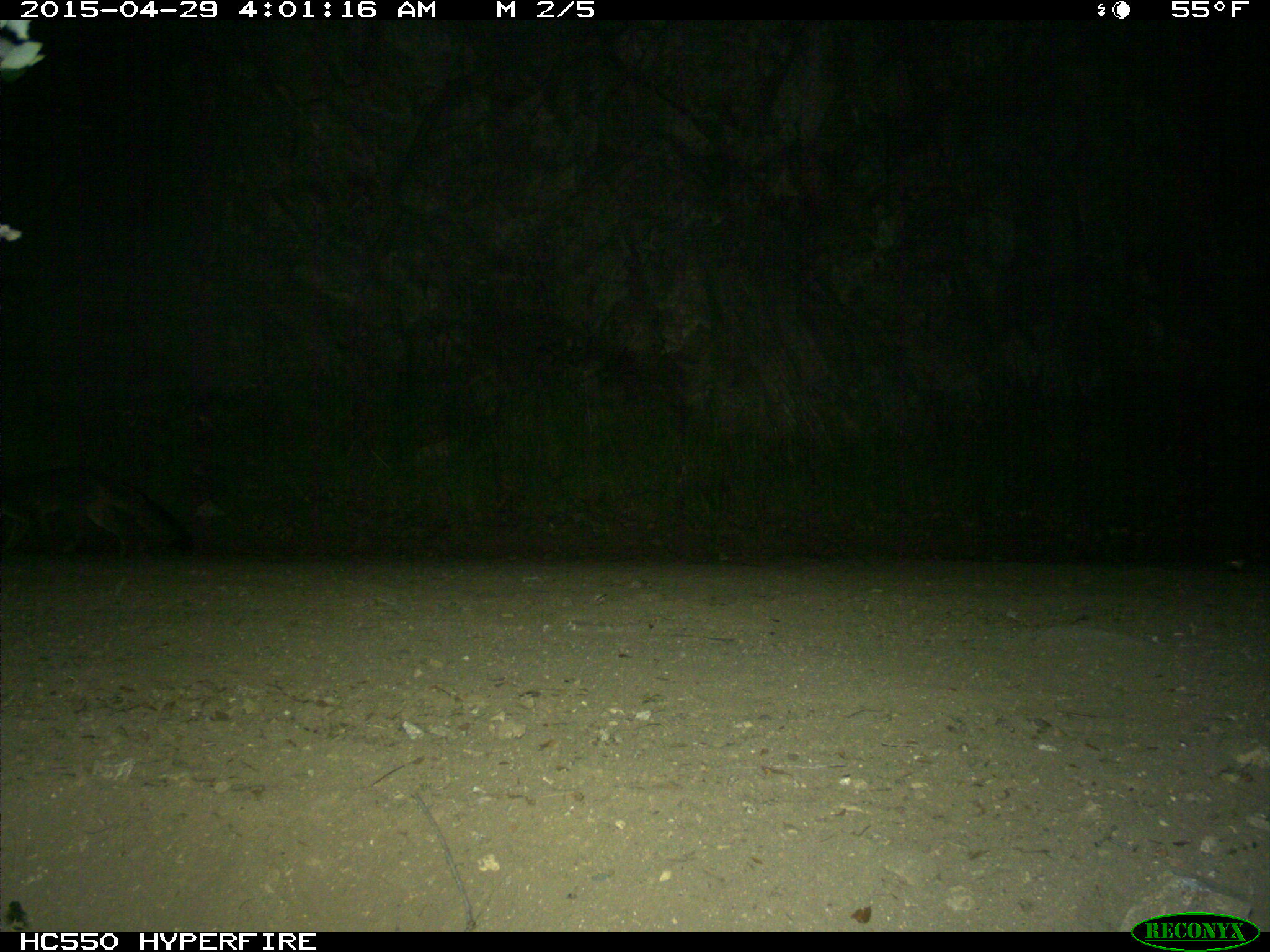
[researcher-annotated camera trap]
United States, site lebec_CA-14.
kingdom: Animalia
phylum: Chordata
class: Mammalia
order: Carnivora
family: Canidae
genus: Urocyon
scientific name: Urocyon cinereoargenteus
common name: gray fox